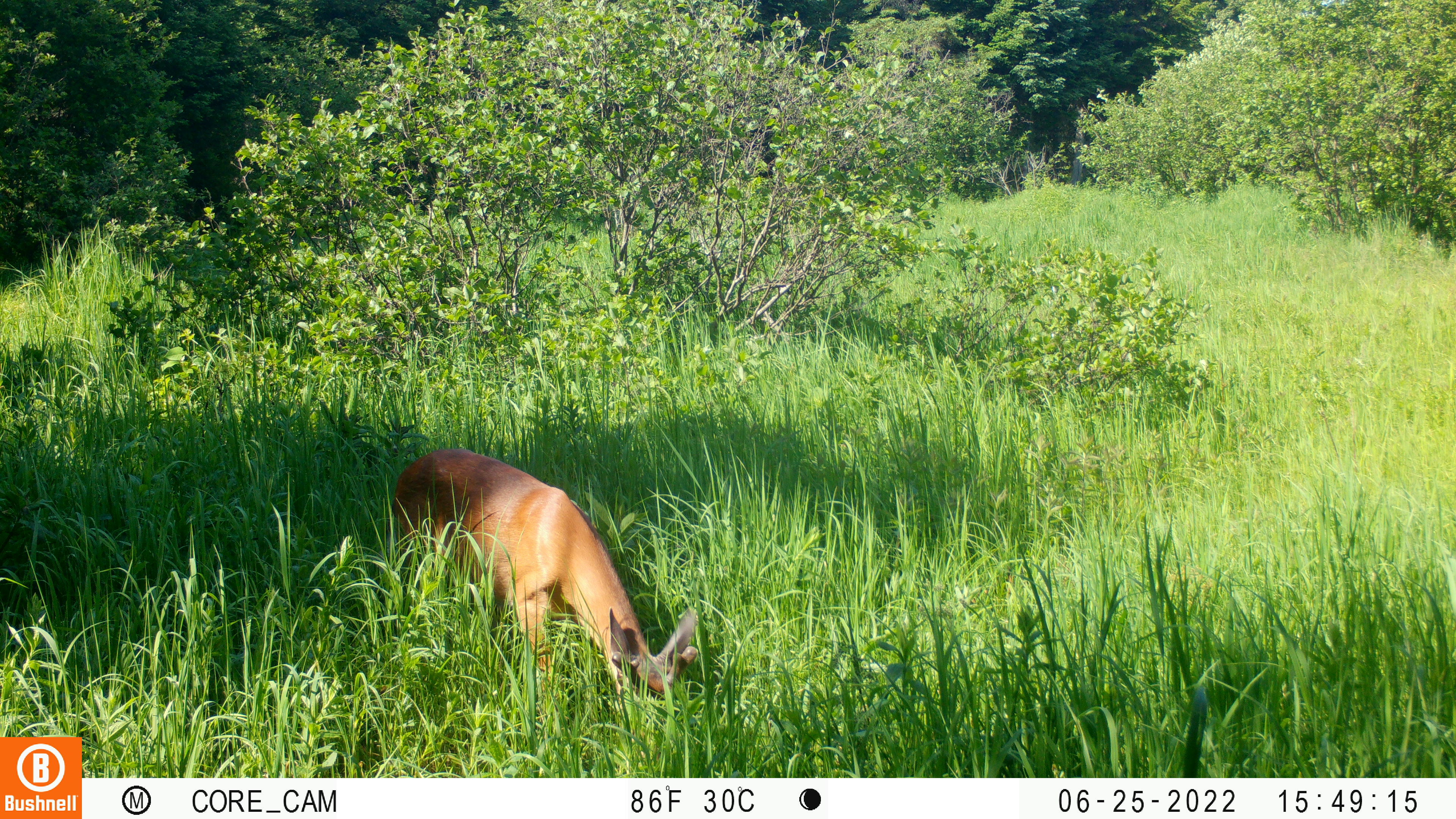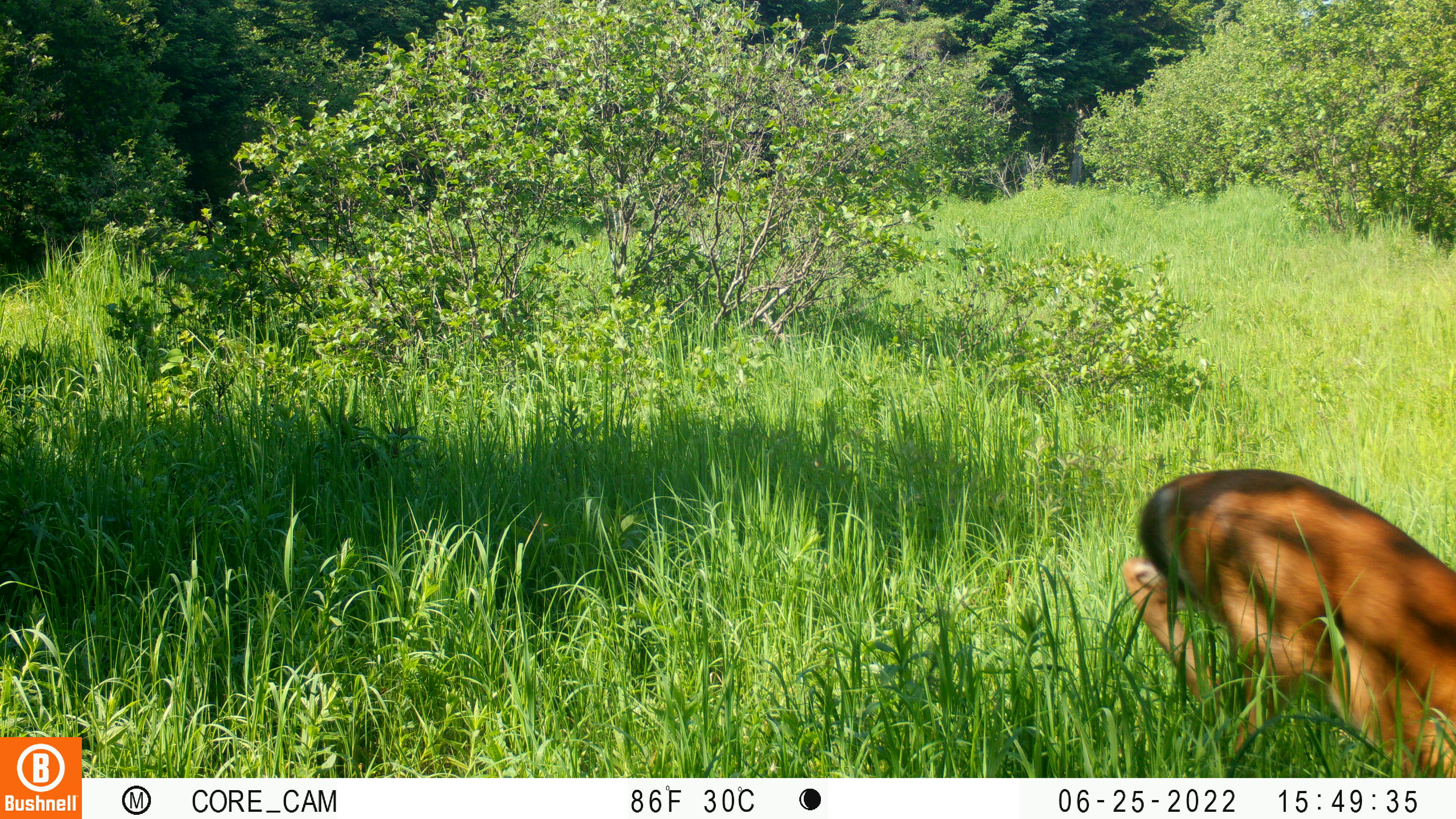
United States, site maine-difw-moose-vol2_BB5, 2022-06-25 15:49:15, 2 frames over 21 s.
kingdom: Animalia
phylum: Chordata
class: Mammalia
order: Artiodactyla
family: Cervidae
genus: Odocoileus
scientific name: Odocoileus virginianus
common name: white-tailed deer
White-tailed deer (Odocoileus virginianus).